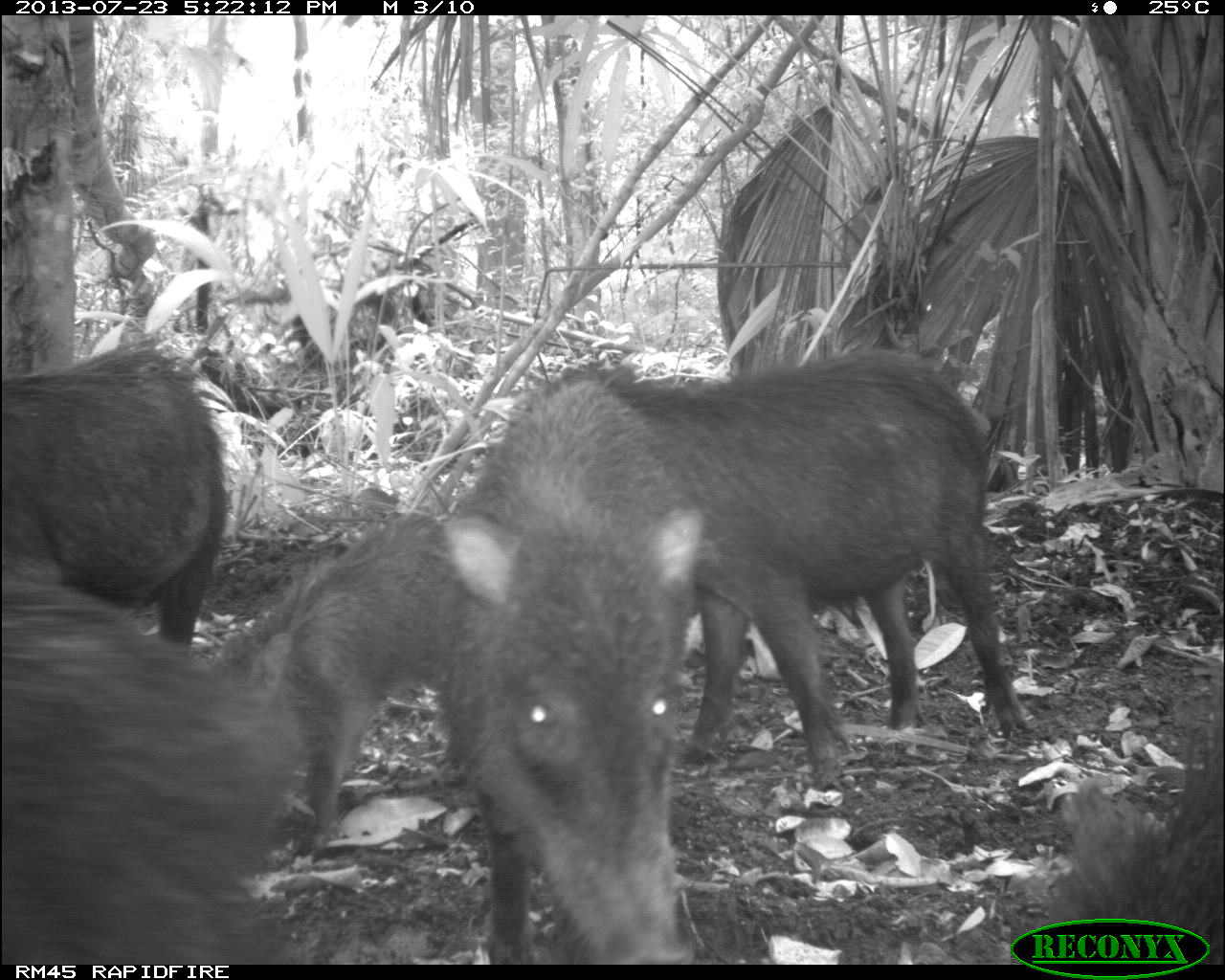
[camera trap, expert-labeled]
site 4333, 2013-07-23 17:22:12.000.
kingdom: Animalia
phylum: Chordata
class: Mammalia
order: Artiodactyla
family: Tayassuidae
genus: Tayassu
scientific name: Tayassu pecari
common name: white-lipped peccary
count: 4